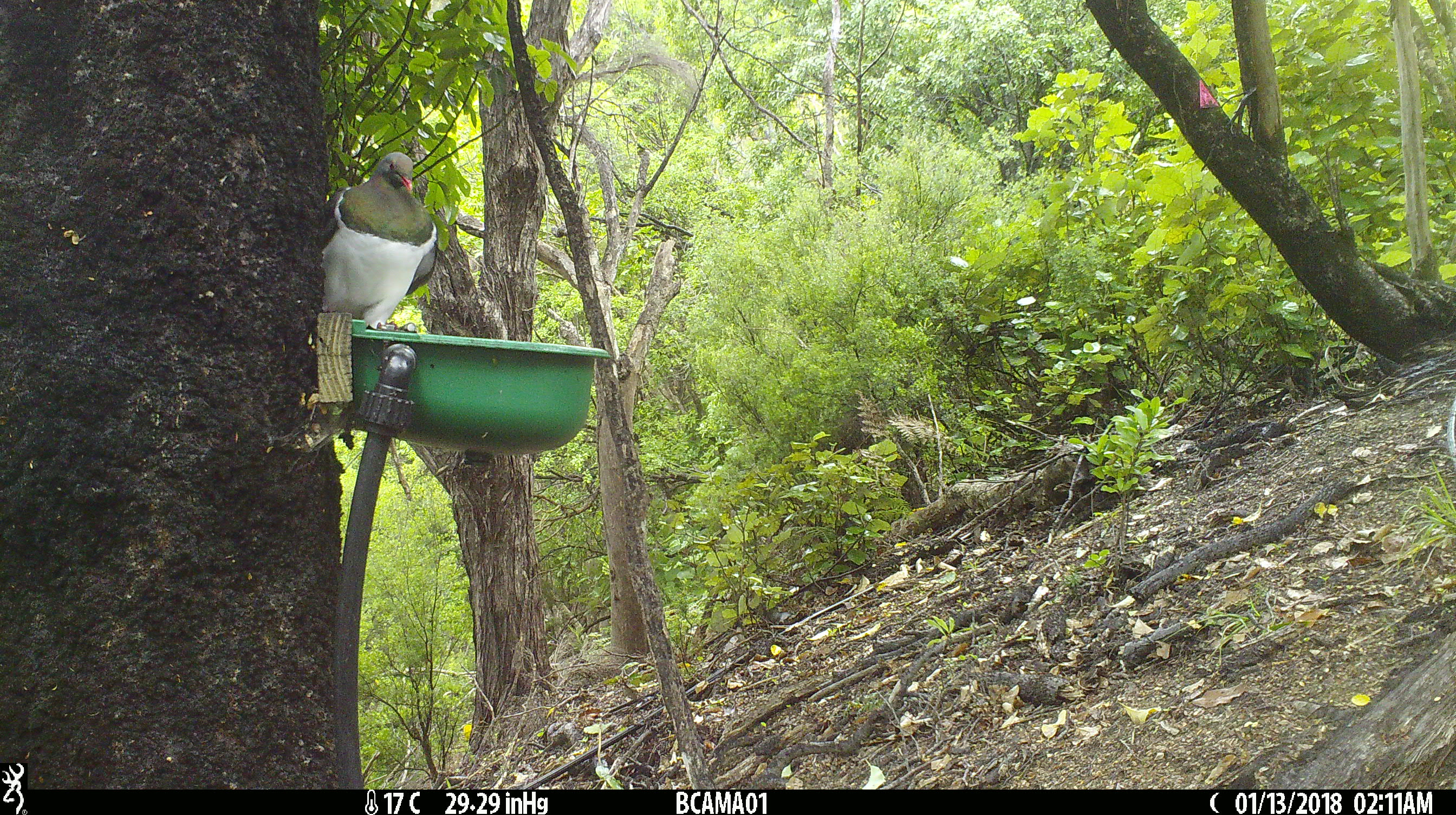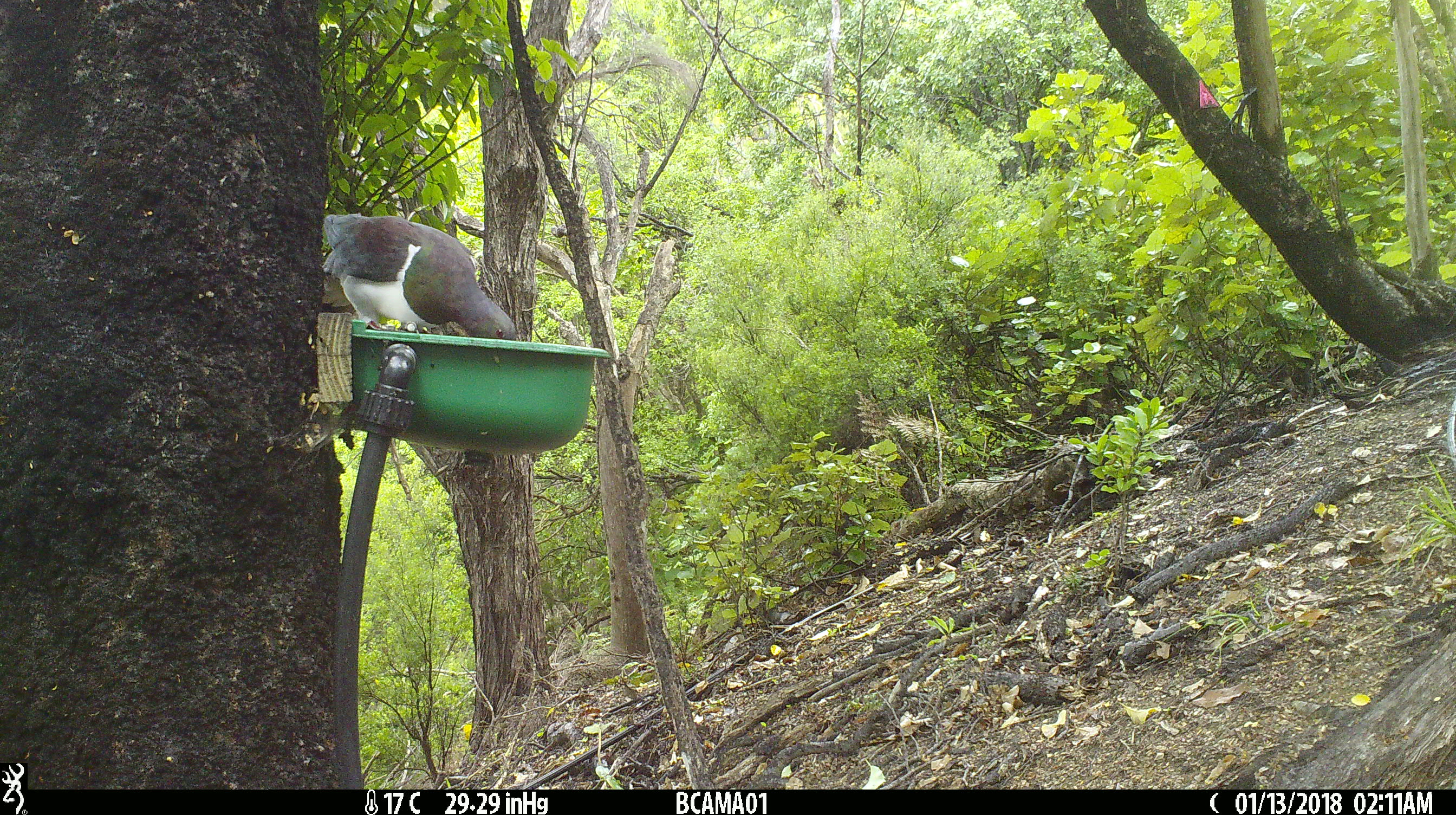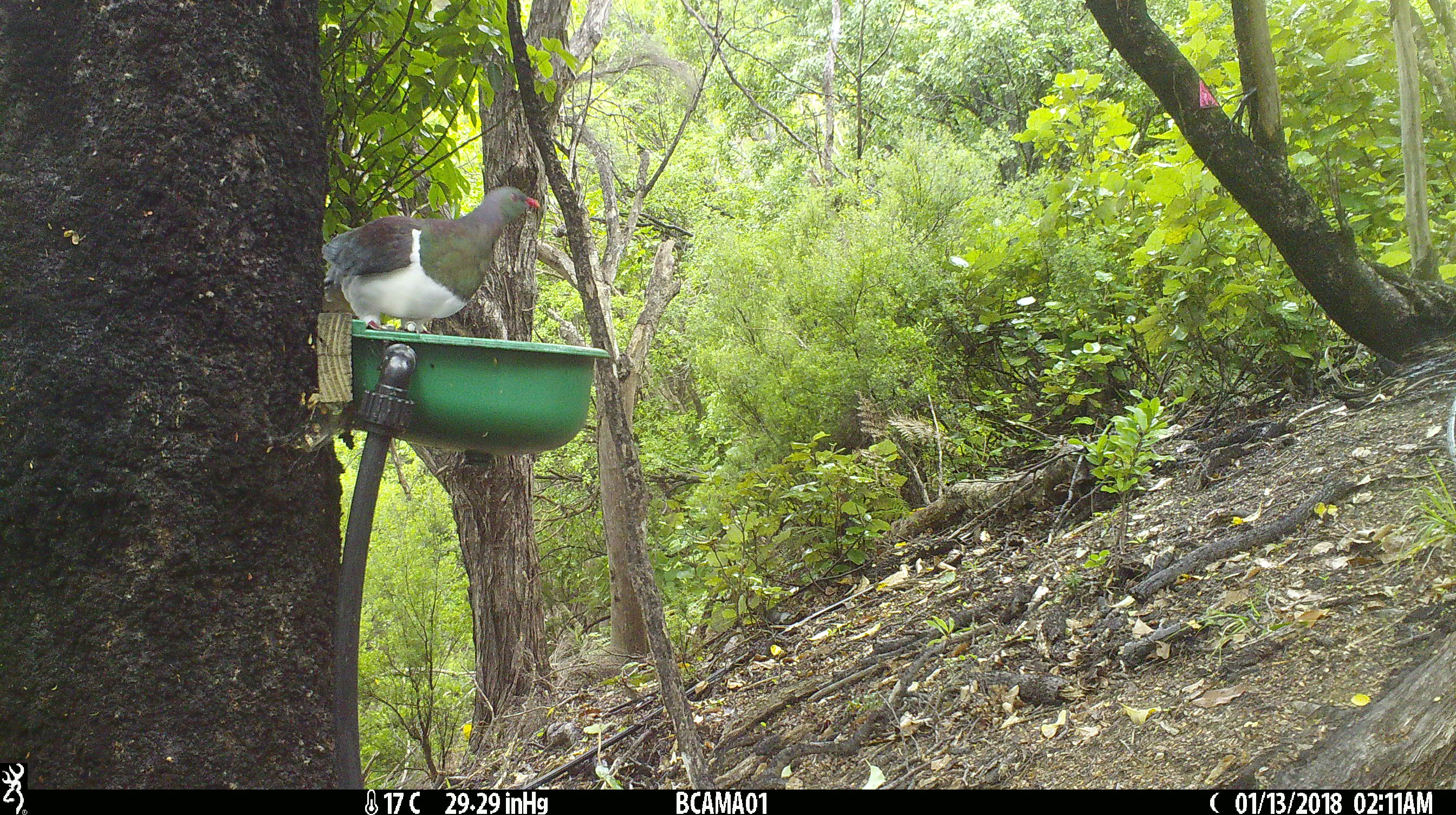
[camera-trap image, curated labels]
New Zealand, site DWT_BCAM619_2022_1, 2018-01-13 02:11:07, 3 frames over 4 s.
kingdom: Animalia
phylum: Chordata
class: Aves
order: Columbiformes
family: Columbidae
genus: Hemiphaga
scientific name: Hemiphaga novaeseelandiae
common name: new zealand pigeon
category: kereru